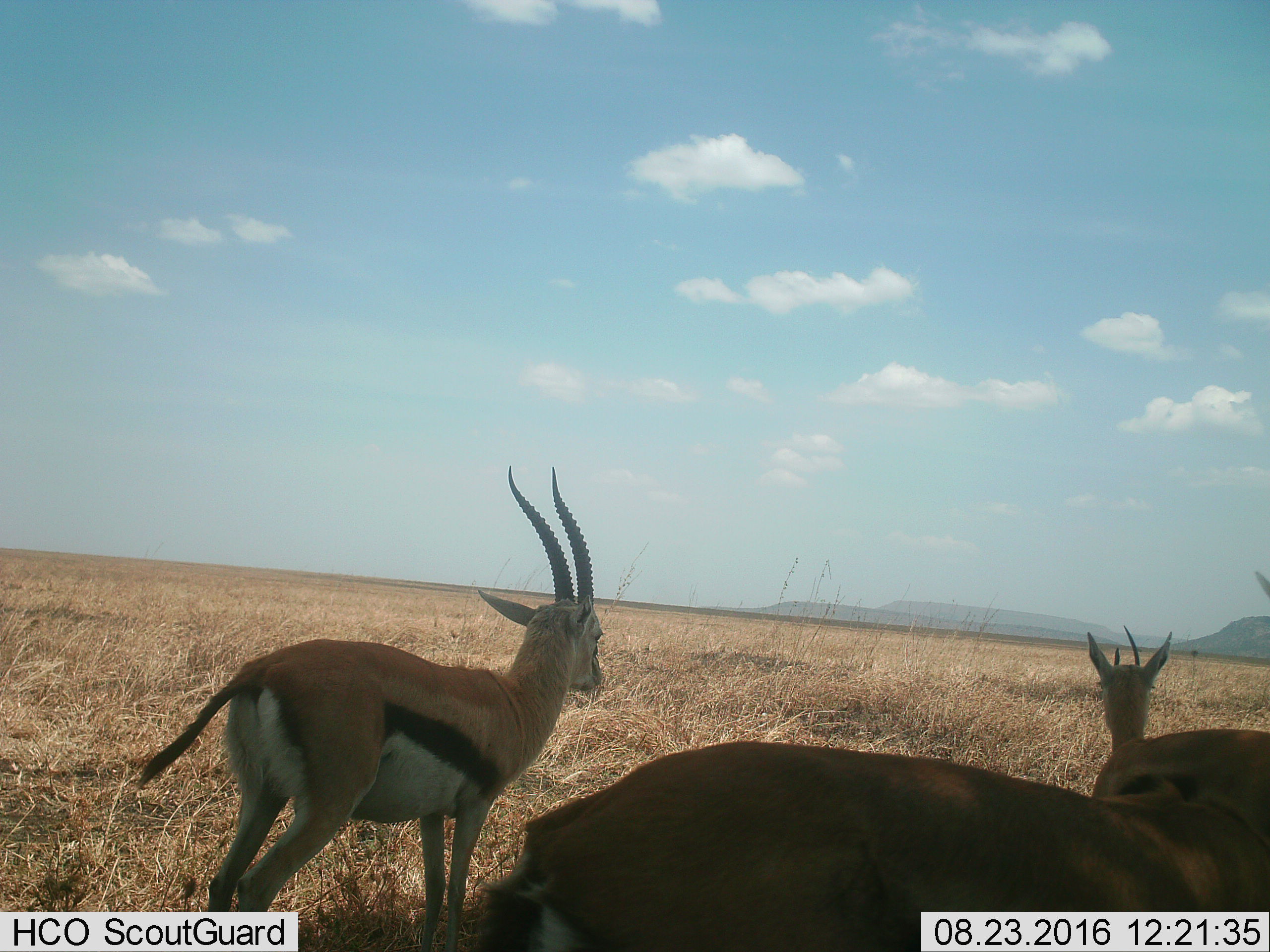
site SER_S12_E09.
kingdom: Animalia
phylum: Chordata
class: Mammalia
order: Artiodactyla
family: Bovidae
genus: Eudorcas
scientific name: Eudorcas thomsonii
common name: thomson's gazelle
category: gazellethomsons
Gazellethomsons (thomson's gazelle) (Eudorcas thomsonii), count 3. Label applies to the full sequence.